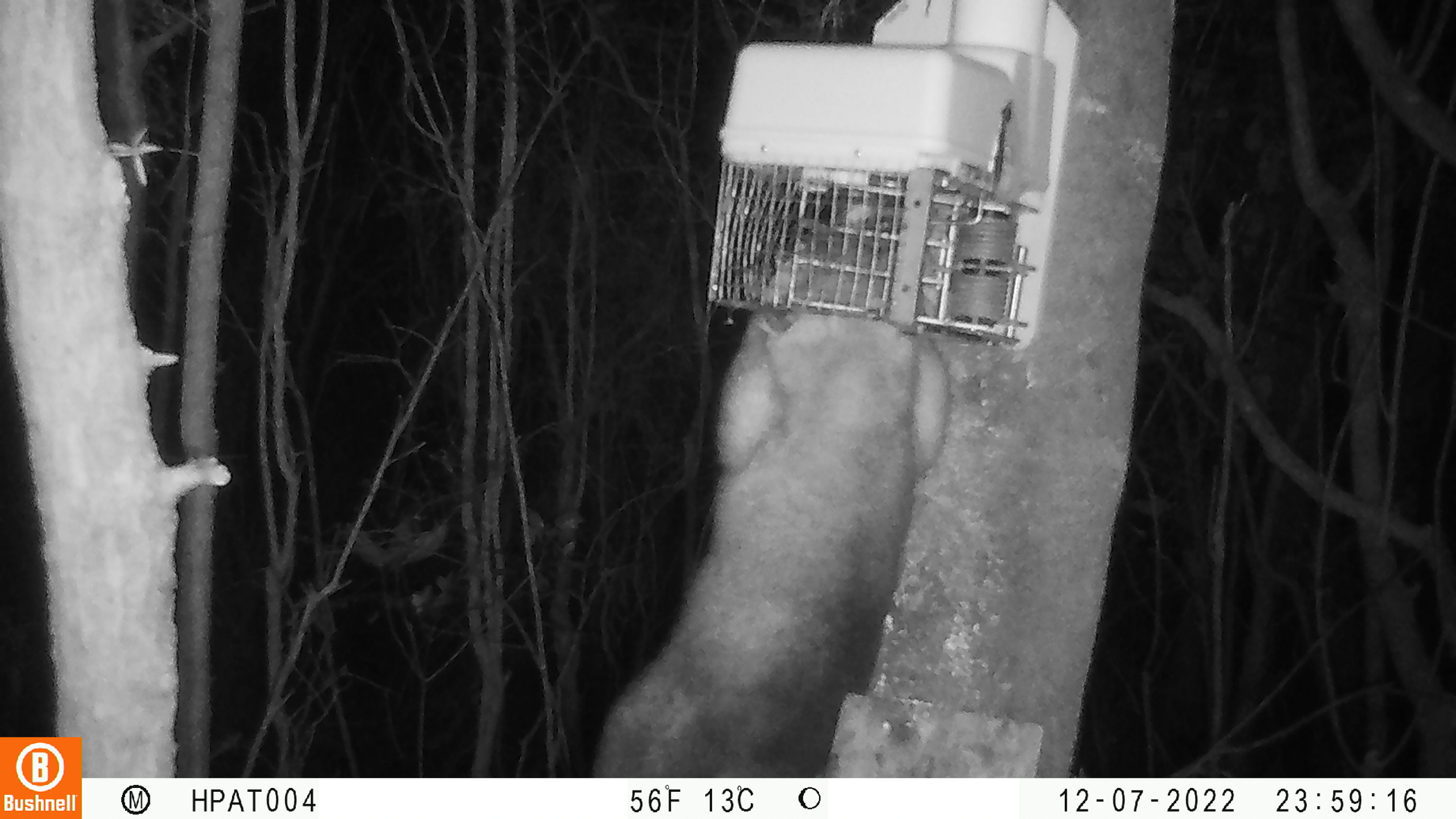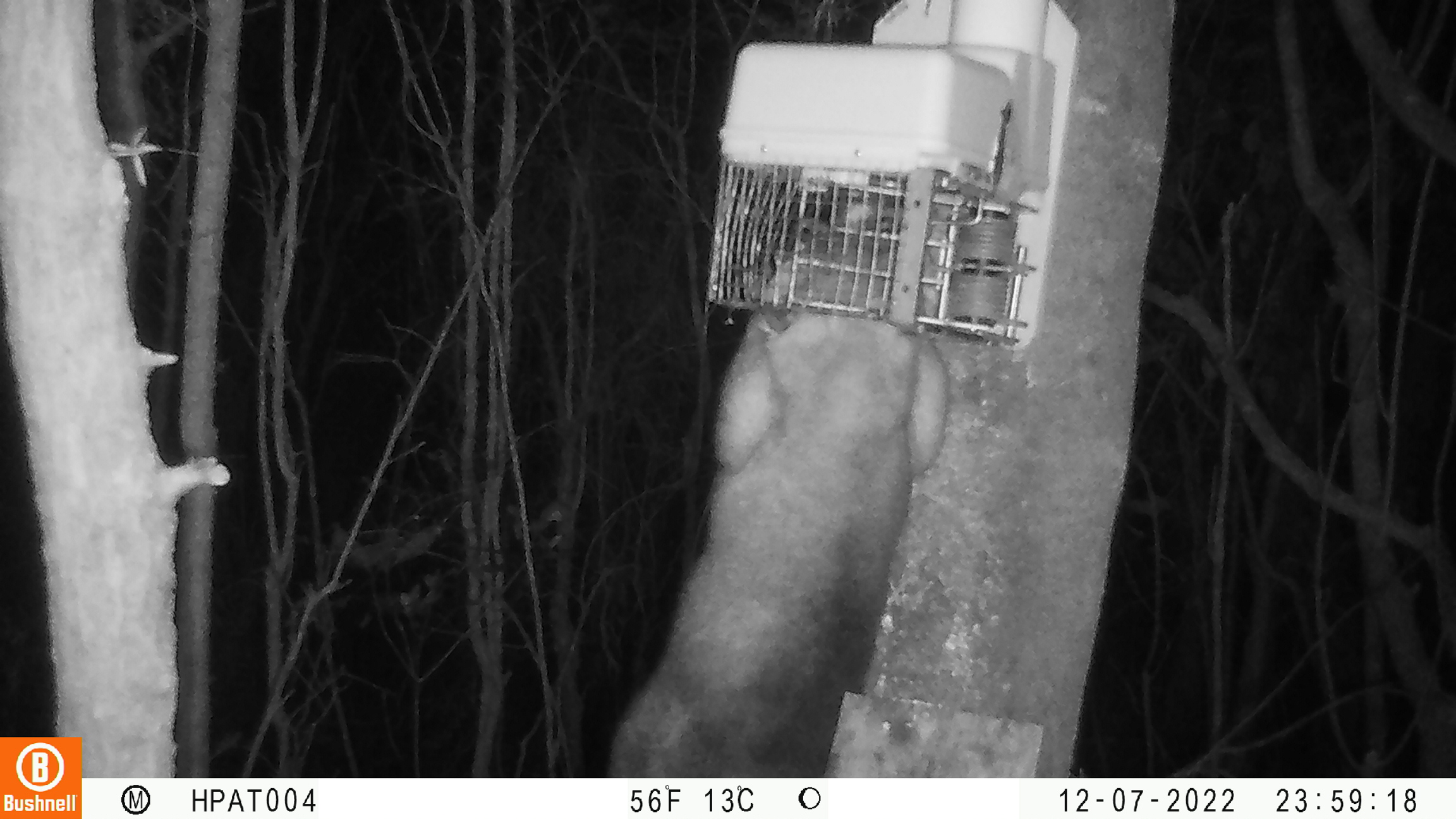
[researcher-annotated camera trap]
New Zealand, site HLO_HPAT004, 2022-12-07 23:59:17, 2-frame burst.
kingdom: Animalia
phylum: Chordata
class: Mammalia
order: Diprotodontia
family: Phalangeridae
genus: Trichosurus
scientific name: Trichosurus vulpecula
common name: common brushtail possum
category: possum